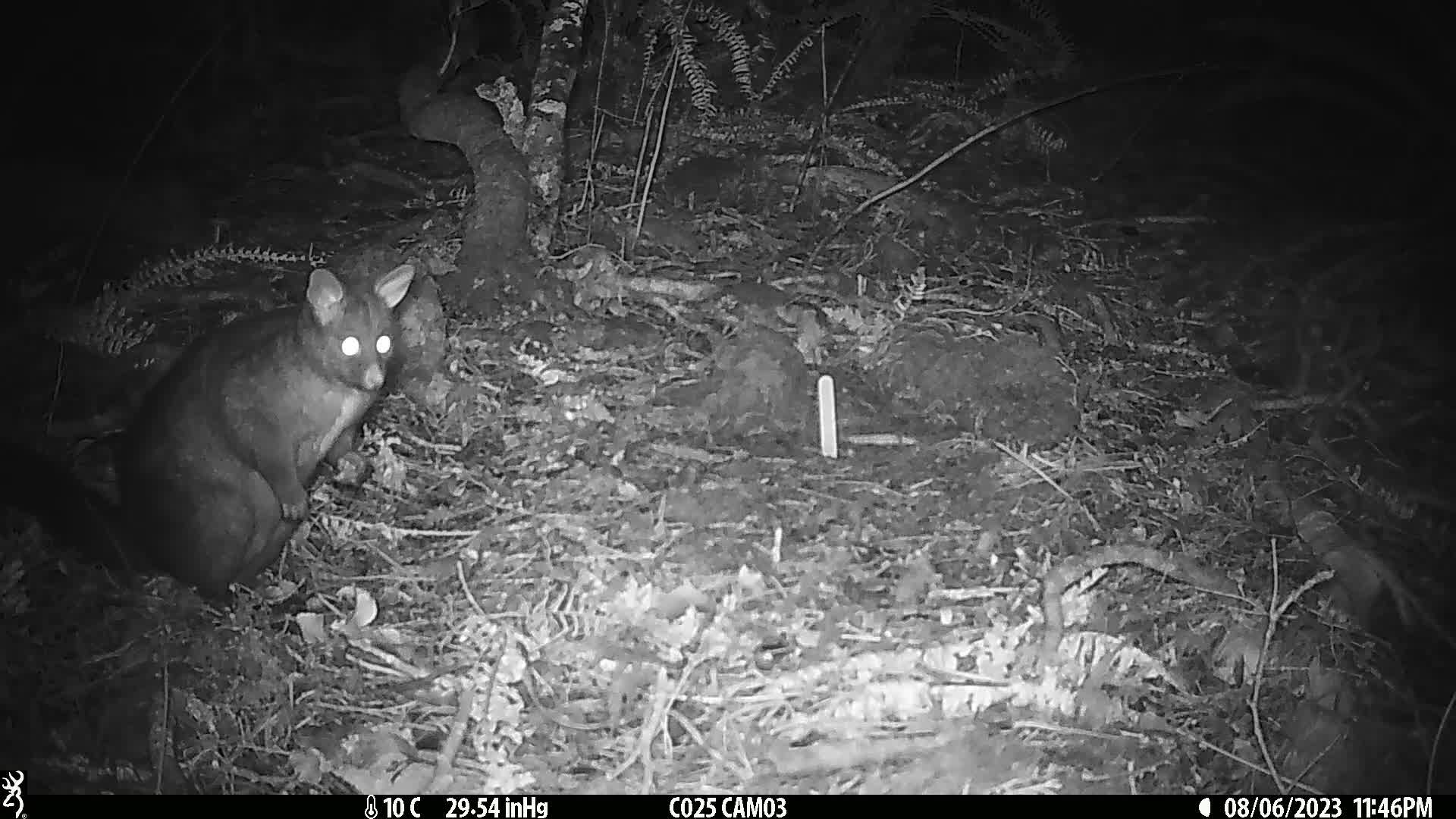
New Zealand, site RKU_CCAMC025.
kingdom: Animalia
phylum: Chordata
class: Mammalia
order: Diprotodontia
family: Phalangeridae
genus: Trichosurus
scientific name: Trichosurus vulpecula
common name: common brushtail possum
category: possum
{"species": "possum (common brushtail possum) (Trichosurus vulpecula)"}